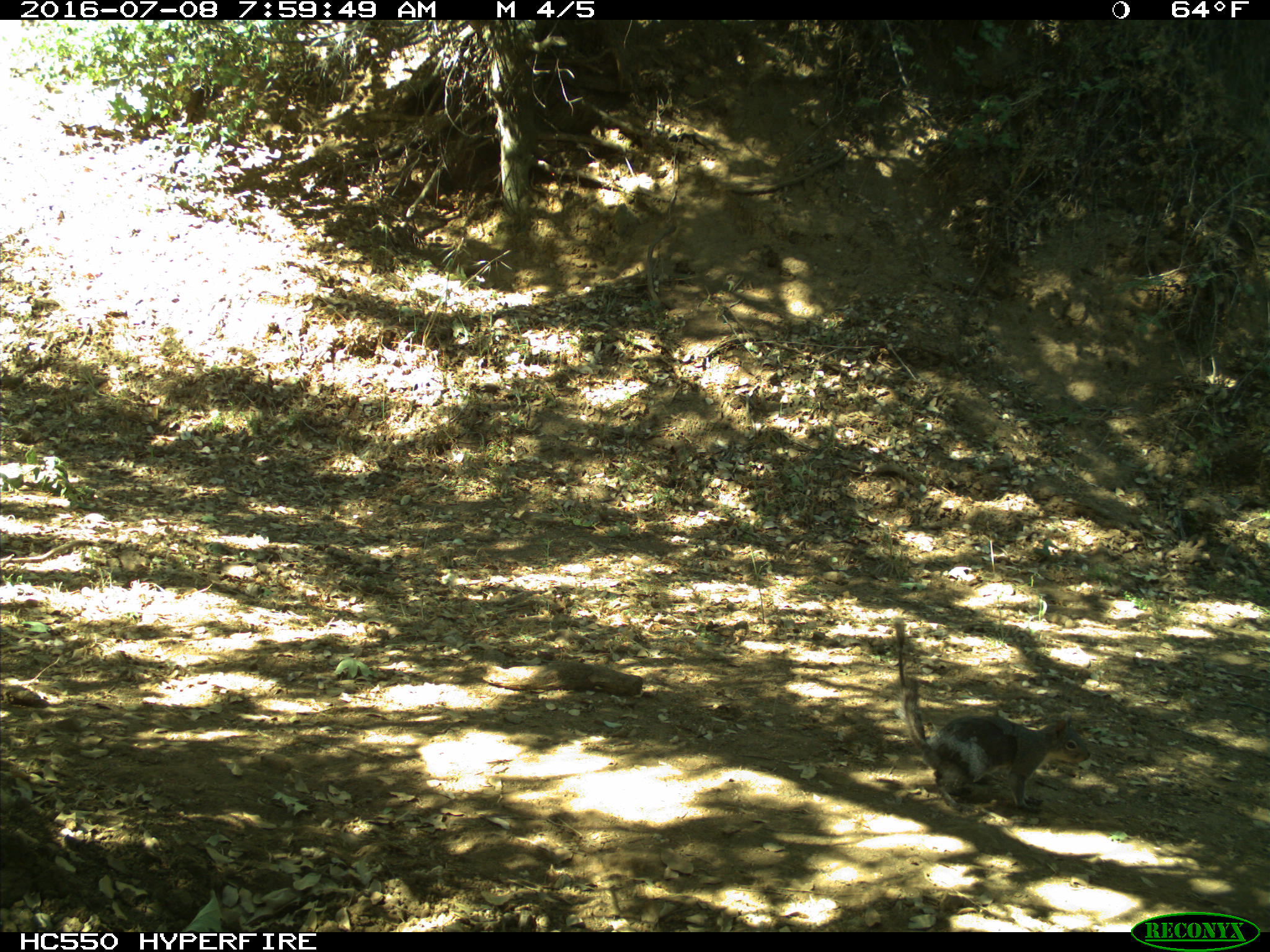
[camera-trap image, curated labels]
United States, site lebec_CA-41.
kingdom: Animalia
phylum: Chordata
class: Mammalia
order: Rodentia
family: Sciuridae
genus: Sciurus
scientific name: Sciurus carolinensis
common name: eastern gray squirrel